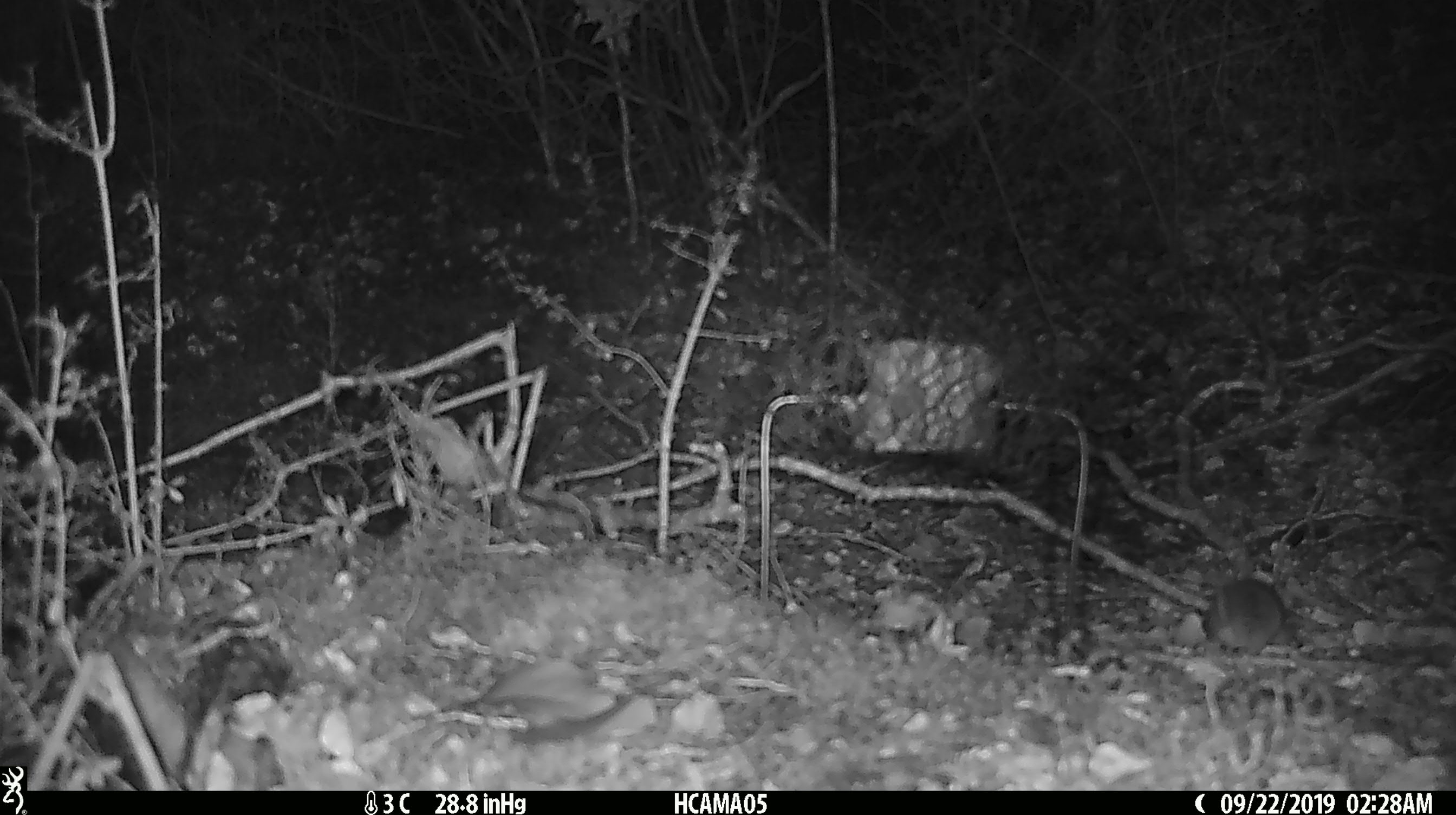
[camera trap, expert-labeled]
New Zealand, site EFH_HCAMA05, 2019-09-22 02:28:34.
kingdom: Animalia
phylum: Chordata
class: Mammalia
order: Rodentia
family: Muridae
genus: Mus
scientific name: Mus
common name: mouse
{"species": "mouse (Mus)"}